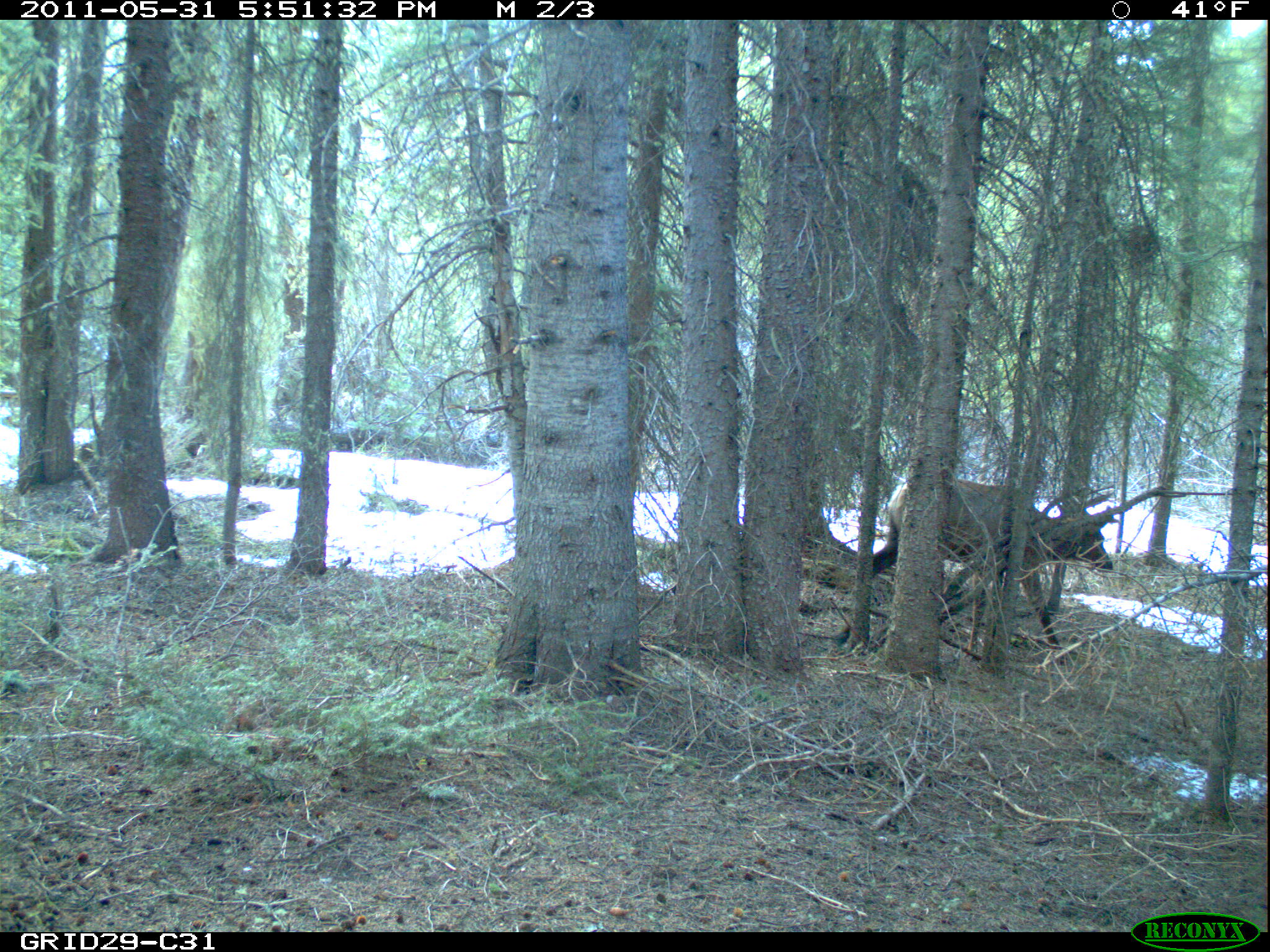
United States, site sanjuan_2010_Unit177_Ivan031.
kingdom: Animalia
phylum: Chordata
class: Mammalia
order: Artiodactyla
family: Cervidae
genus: Cervus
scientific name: Cervus elaphus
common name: red deer